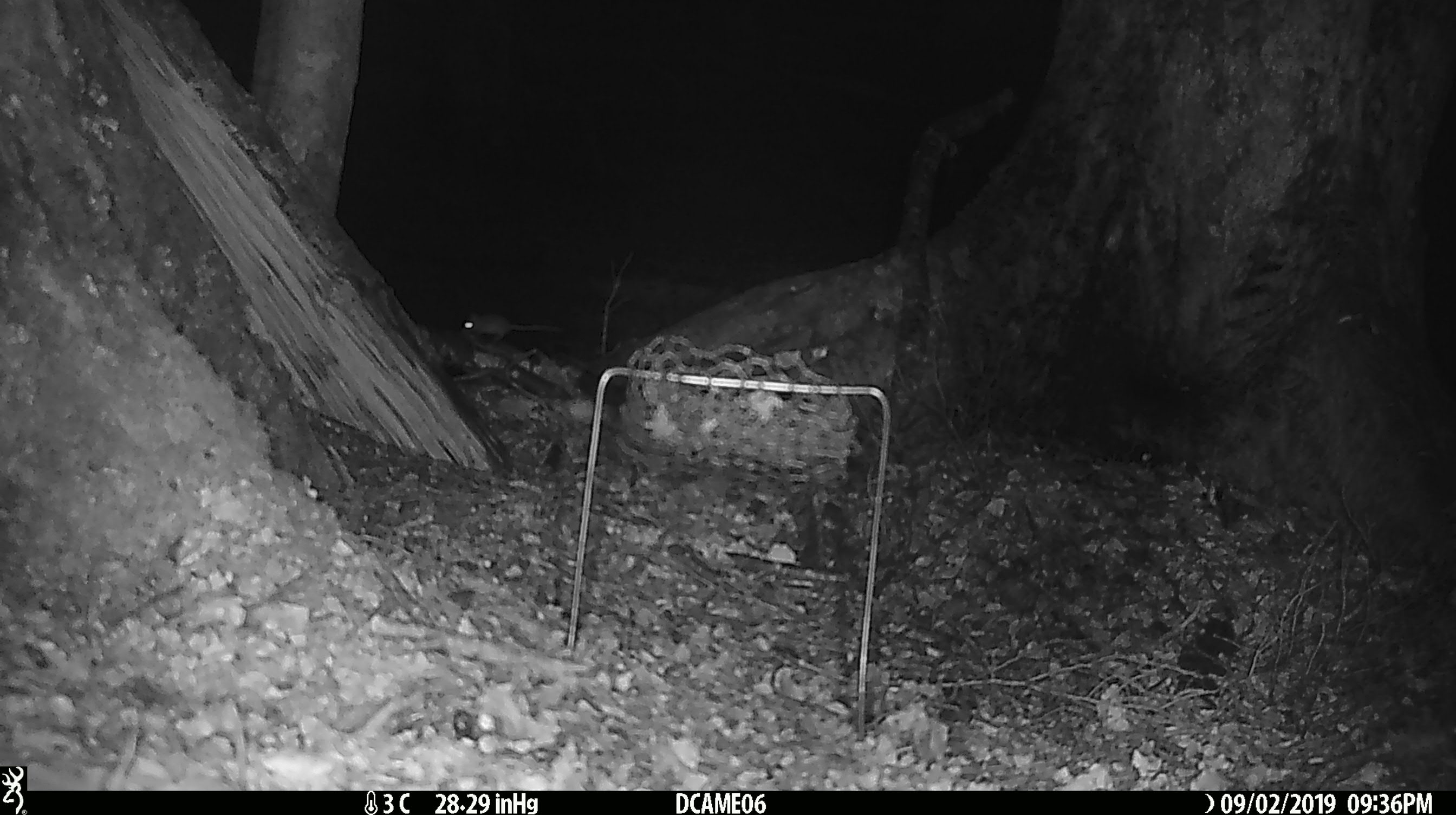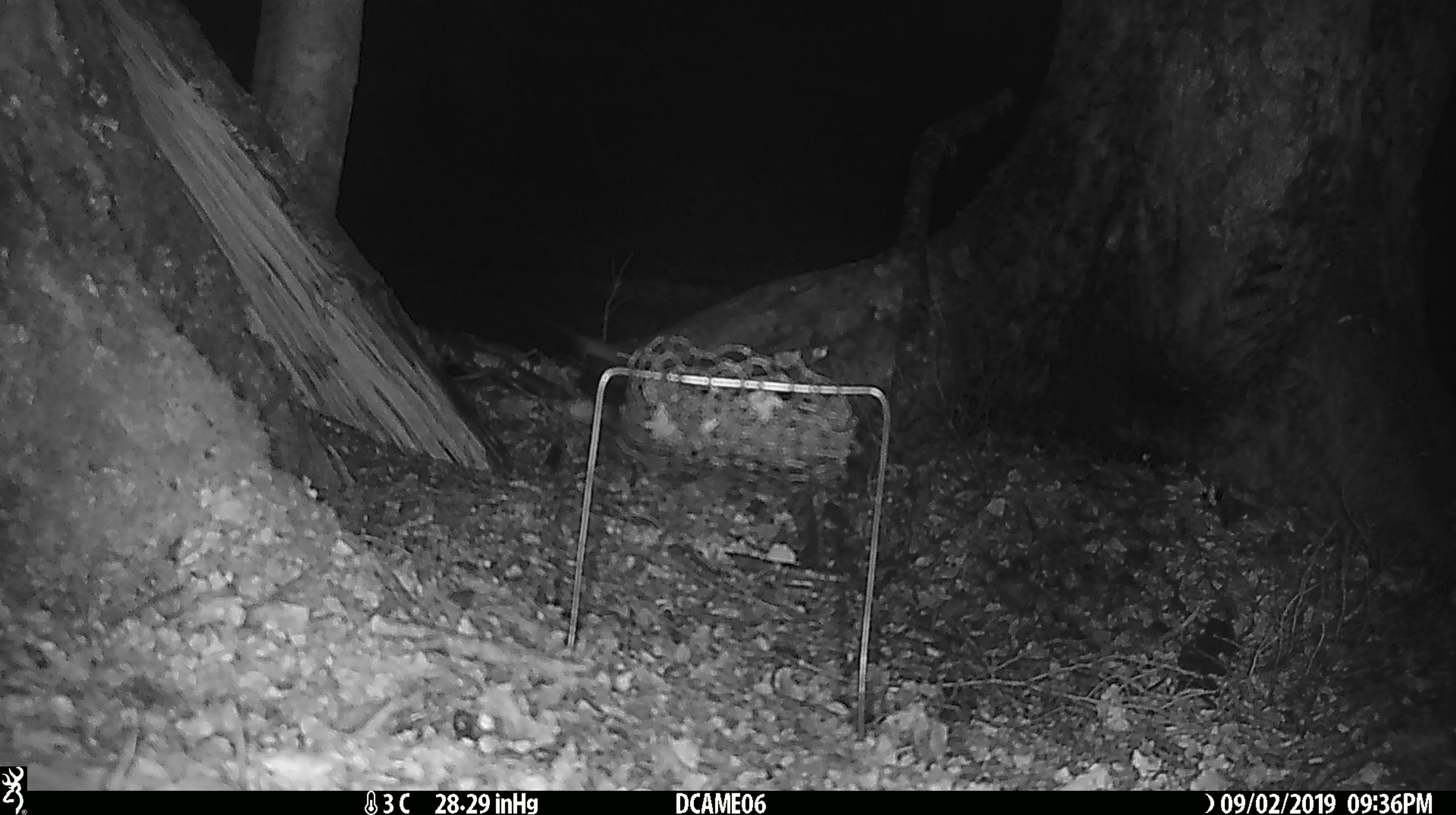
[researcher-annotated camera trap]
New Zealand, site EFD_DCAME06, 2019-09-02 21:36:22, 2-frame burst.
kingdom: Animalia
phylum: Chordata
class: Mammalia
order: Rodentia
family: Muridae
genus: Mus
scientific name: Mus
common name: mouse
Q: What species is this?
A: Mouse (Mus).